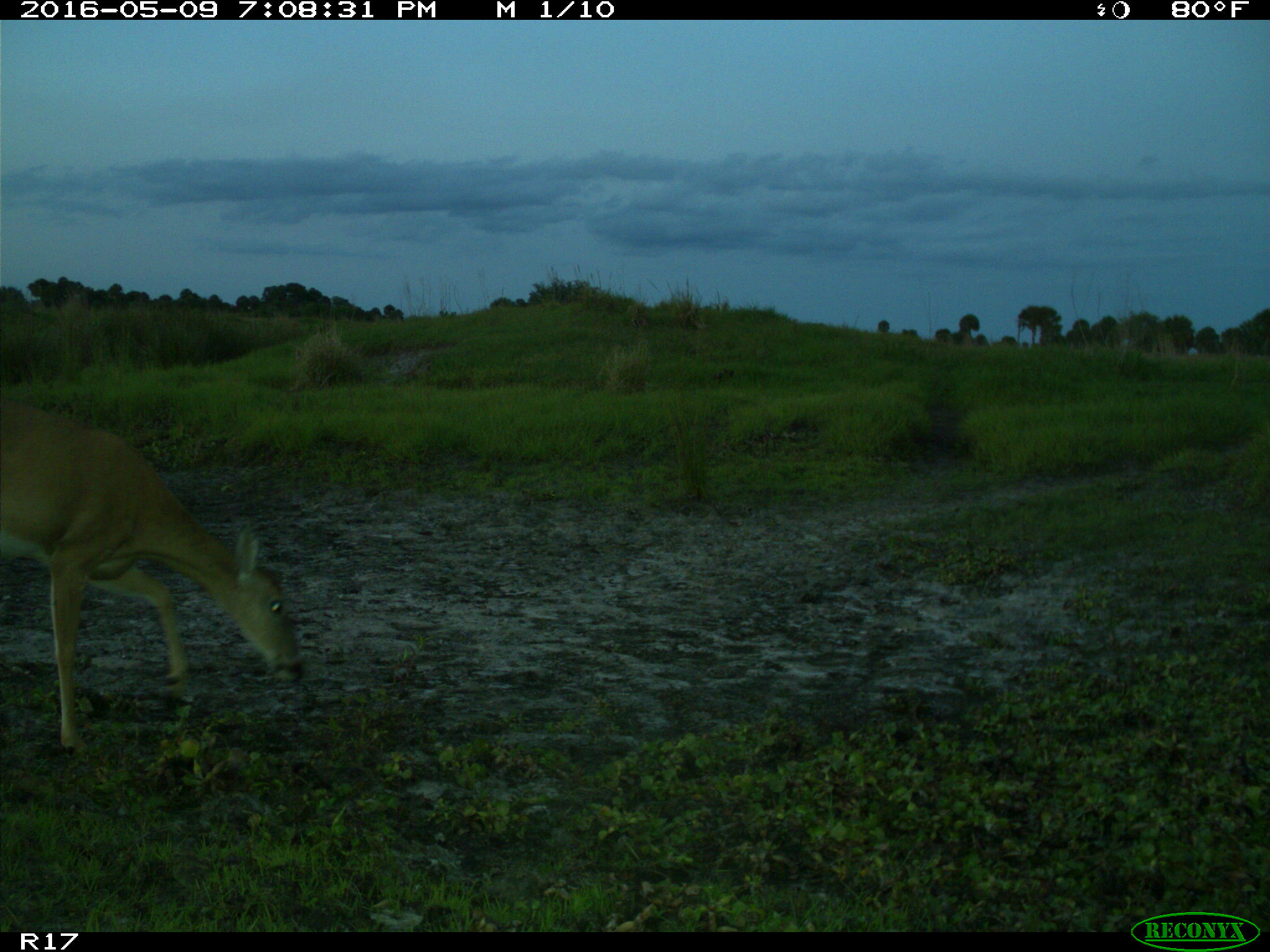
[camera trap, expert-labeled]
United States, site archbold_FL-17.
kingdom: Animalia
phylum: Chordata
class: Mammalia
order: Artiodactyla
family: Cervidae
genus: Odocoileus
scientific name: Odocoileus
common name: deer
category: unidentified deer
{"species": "unidentified deer (deer) (Odocoileus)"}